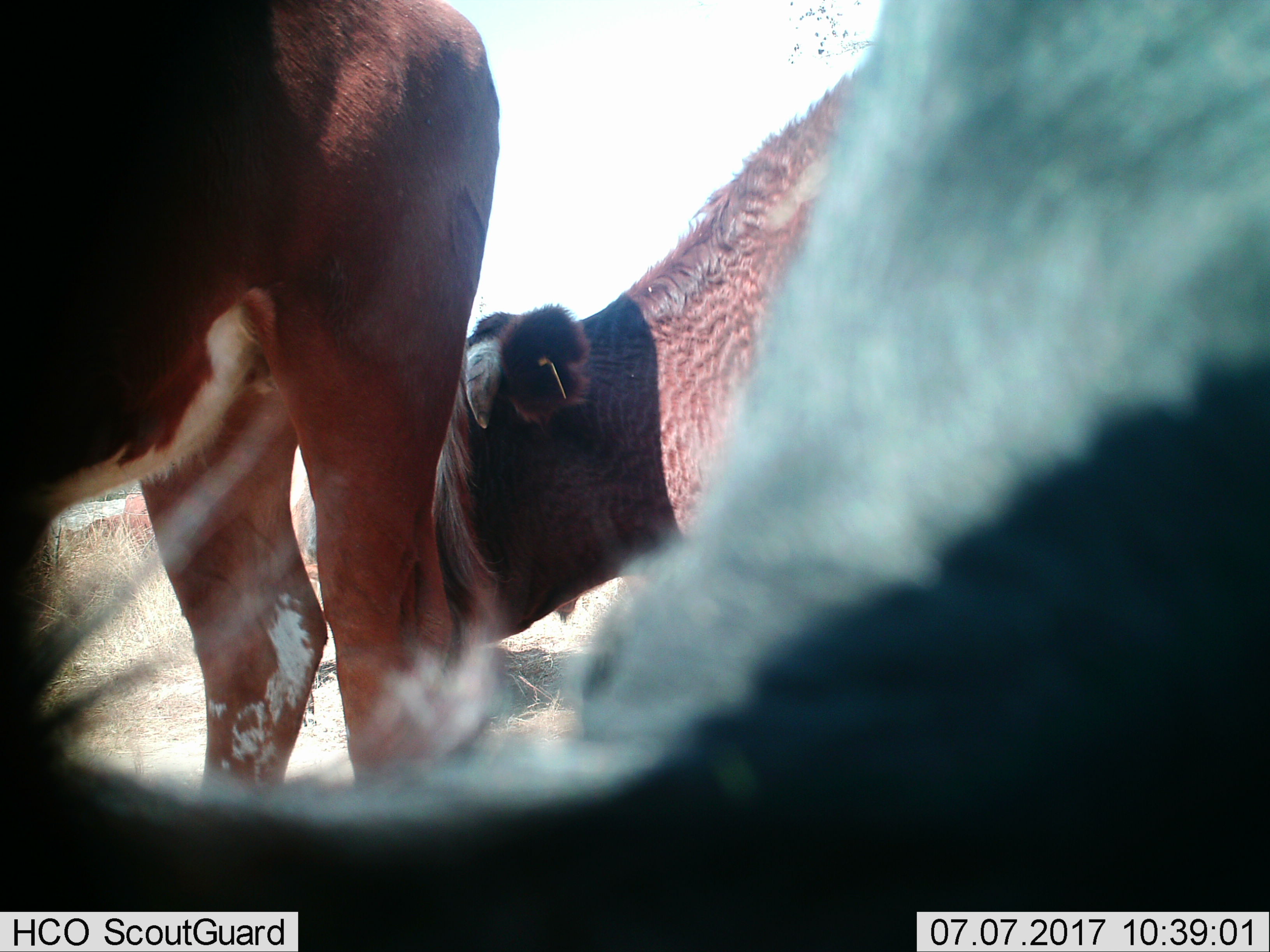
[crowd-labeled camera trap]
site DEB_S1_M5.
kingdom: Animalia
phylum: Chordata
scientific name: Vertebrata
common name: domestic animal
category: domesticanimal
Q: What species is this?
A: Domesticanimal (domestic animal) (Vertebrata).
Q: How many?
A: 3.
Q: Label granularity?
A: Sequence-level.